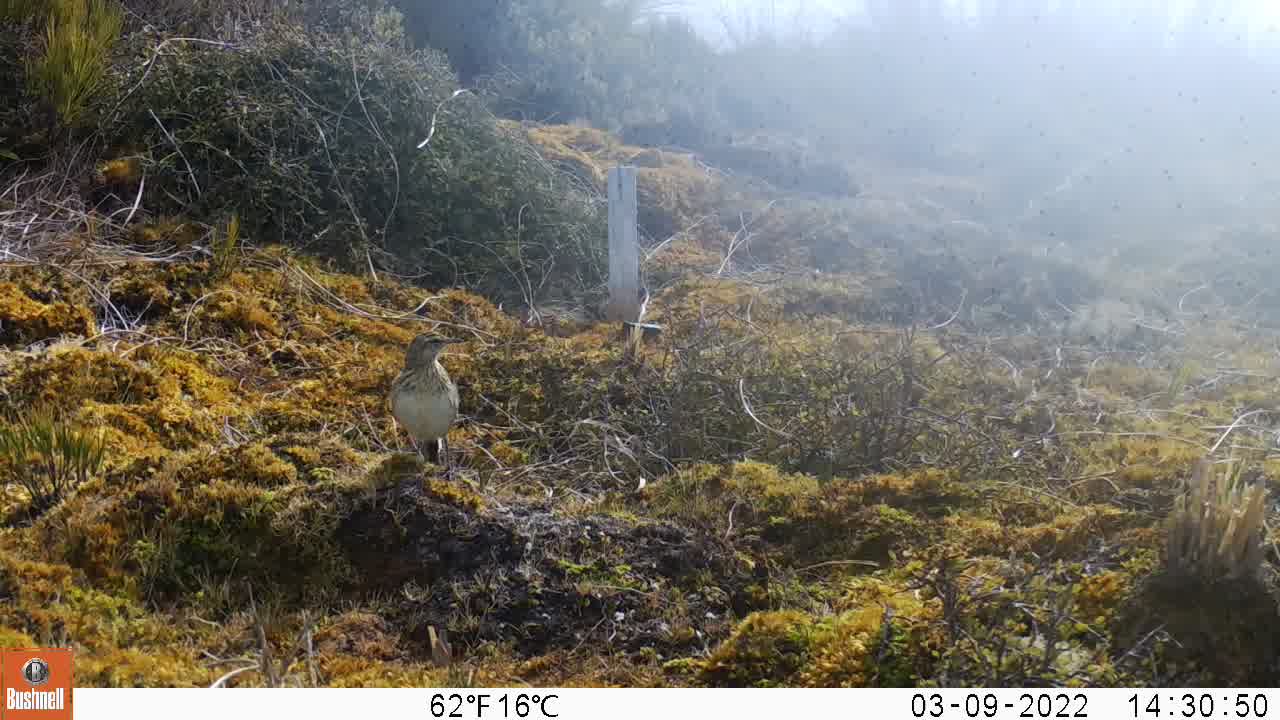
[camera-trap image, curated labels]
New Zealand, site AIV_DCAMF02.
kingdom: Animalia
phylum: Chordata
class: Aves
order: Passeriformes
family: Motacillidae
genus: Anthus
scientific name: Anthus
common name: pipit